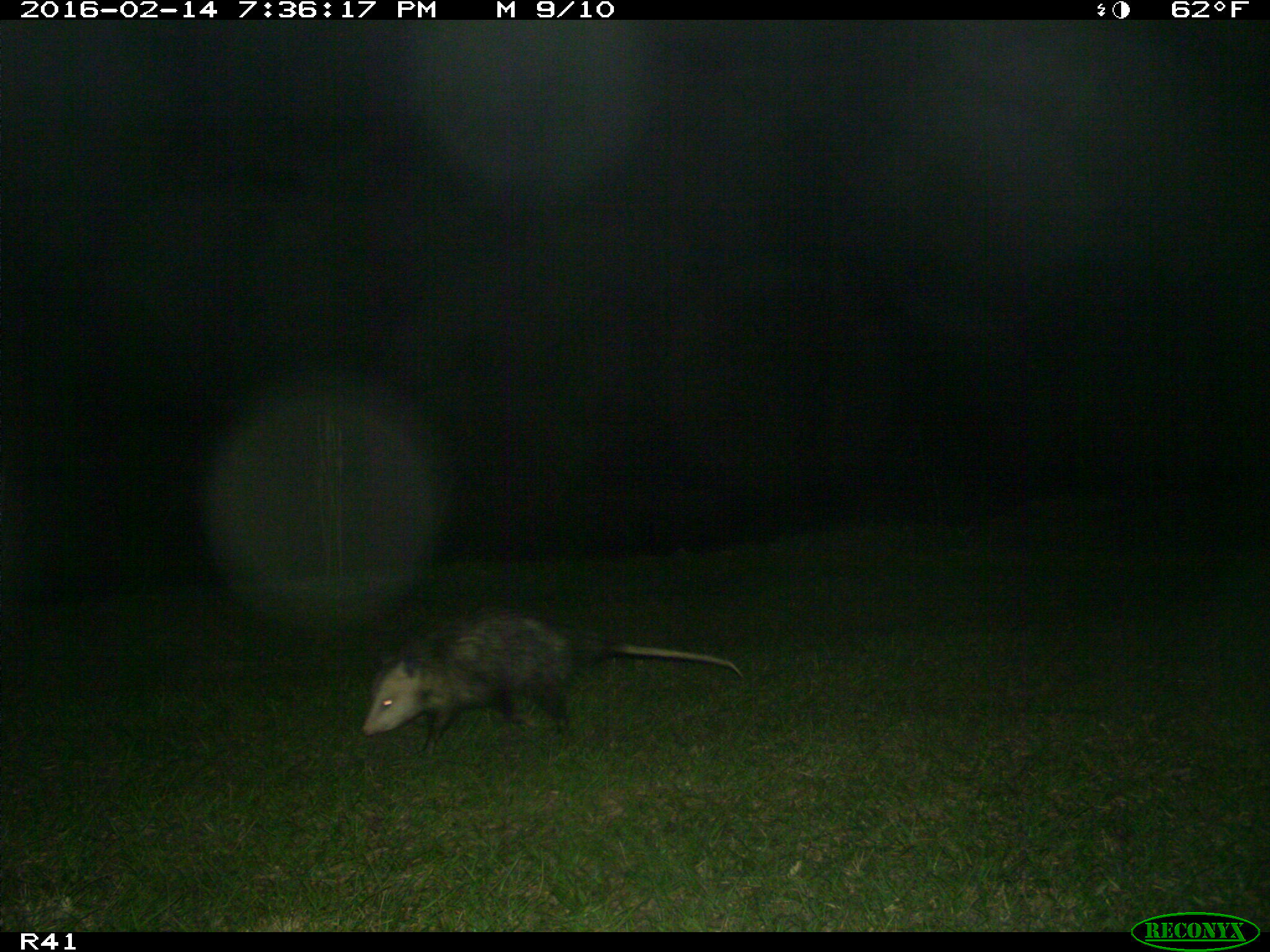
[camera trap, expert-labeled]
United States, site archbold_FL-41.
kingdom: Animalia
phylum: Chordata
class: Mammalia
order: Didelphimorphia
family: Didelphidae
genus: Didelphis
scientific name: Didelphis virginiana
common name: virginia opossum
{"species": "Didelphis virginiana (virginia opossum)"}